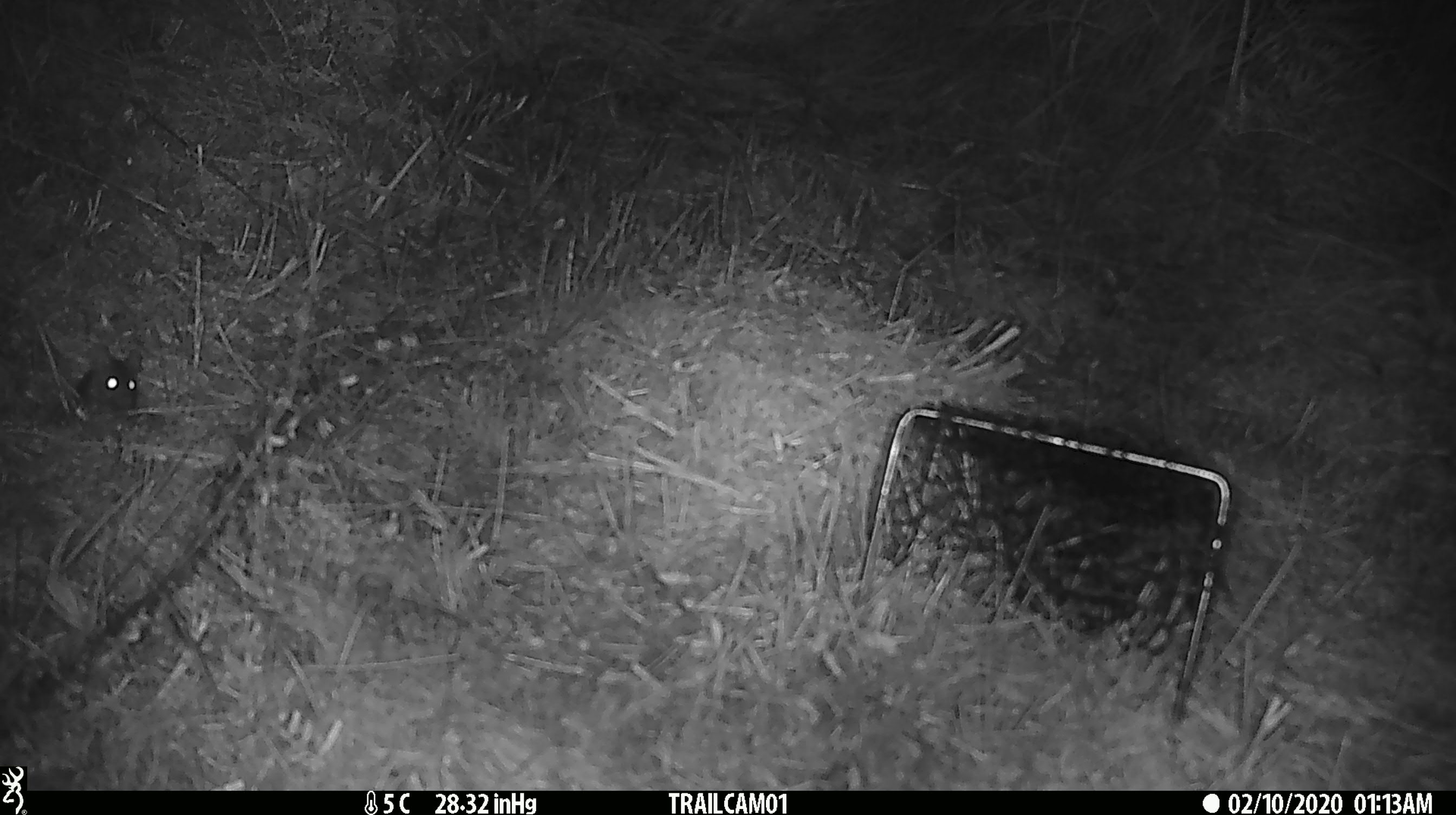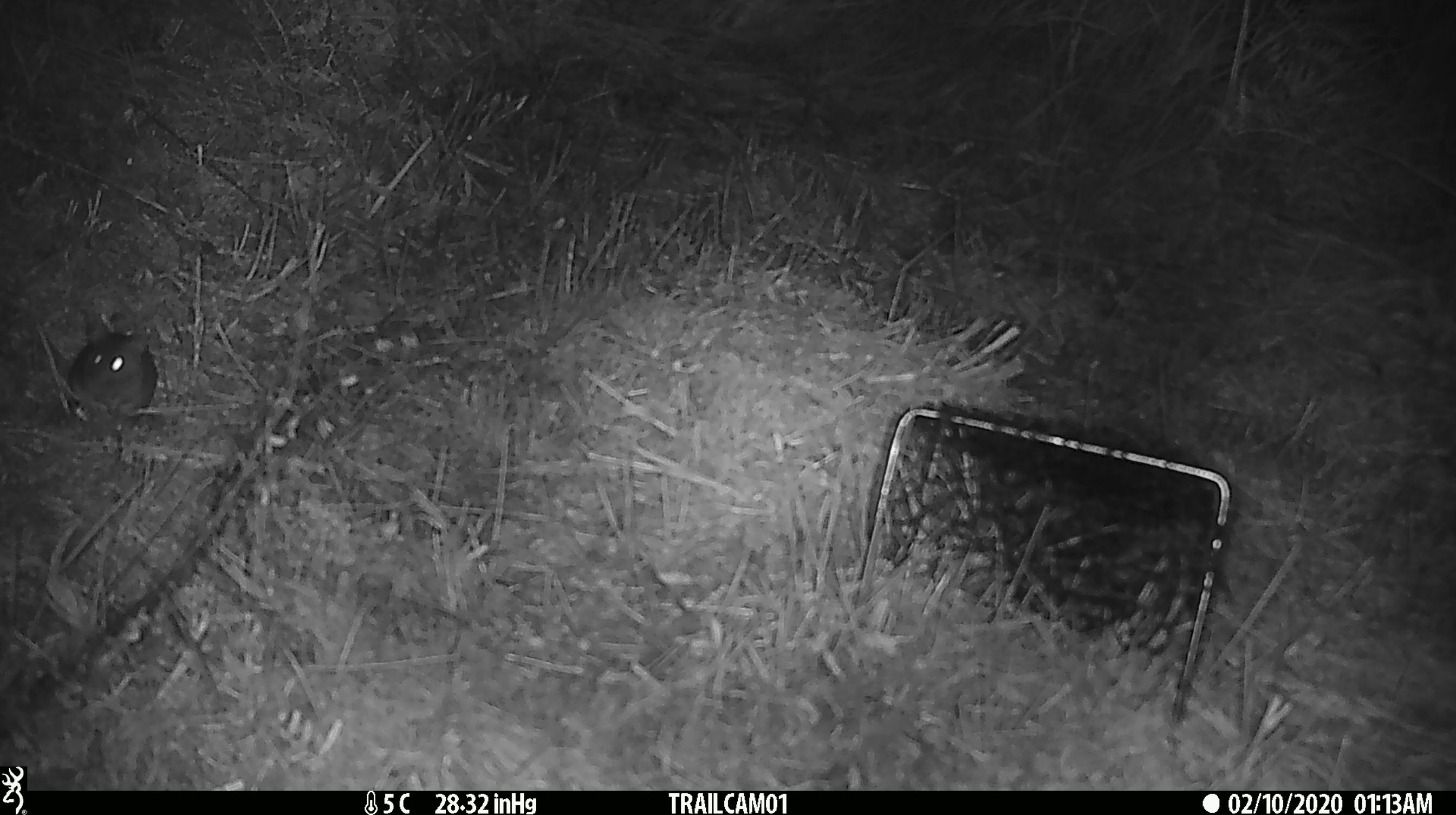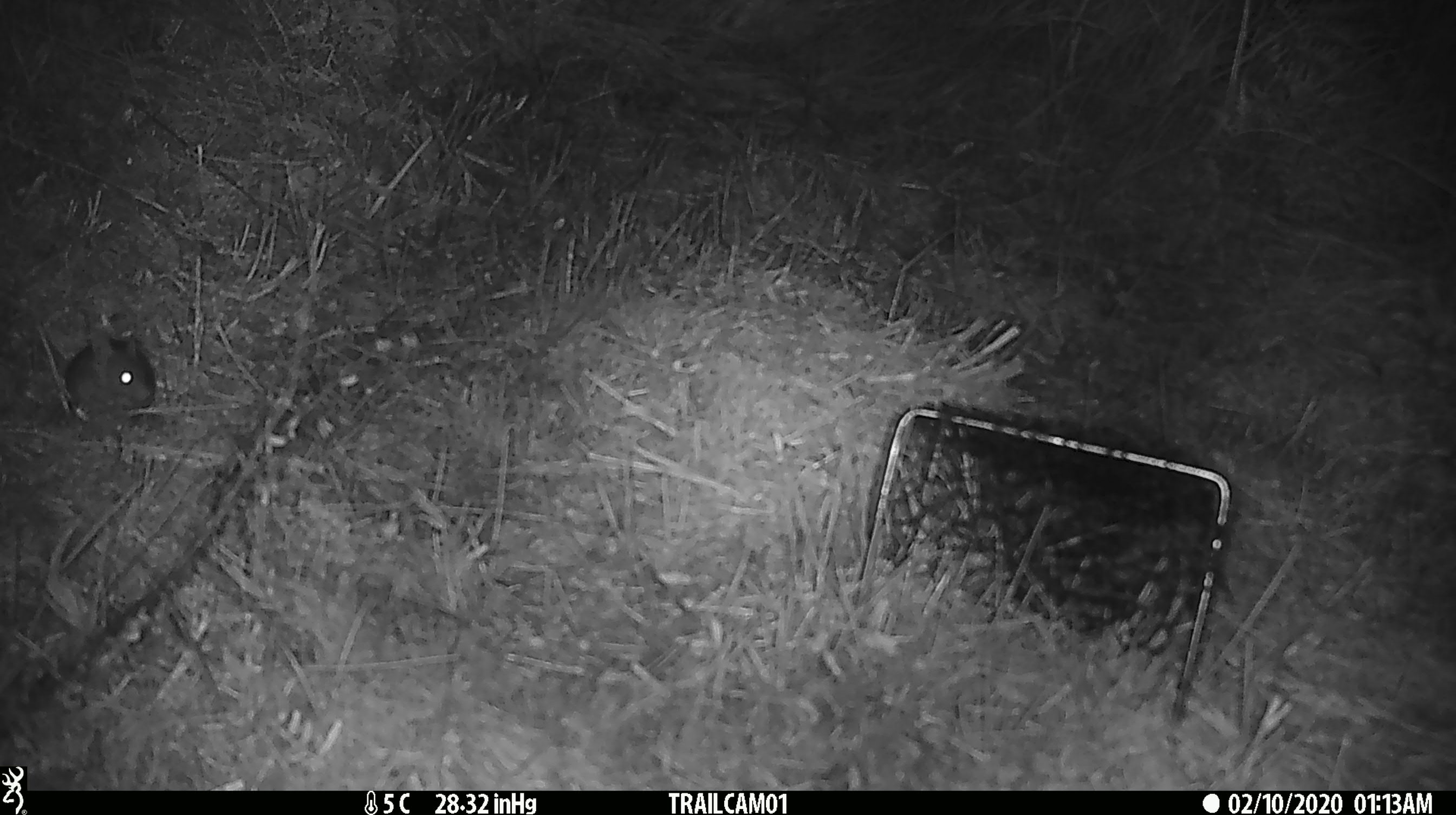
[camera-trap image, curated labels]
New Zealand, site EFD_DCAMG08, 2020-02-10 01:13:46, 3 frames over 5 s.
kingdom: Animalia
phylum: Chordata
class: Mammalia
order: Rodentia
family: Muridae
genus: Mus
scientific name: Mus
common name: mouse